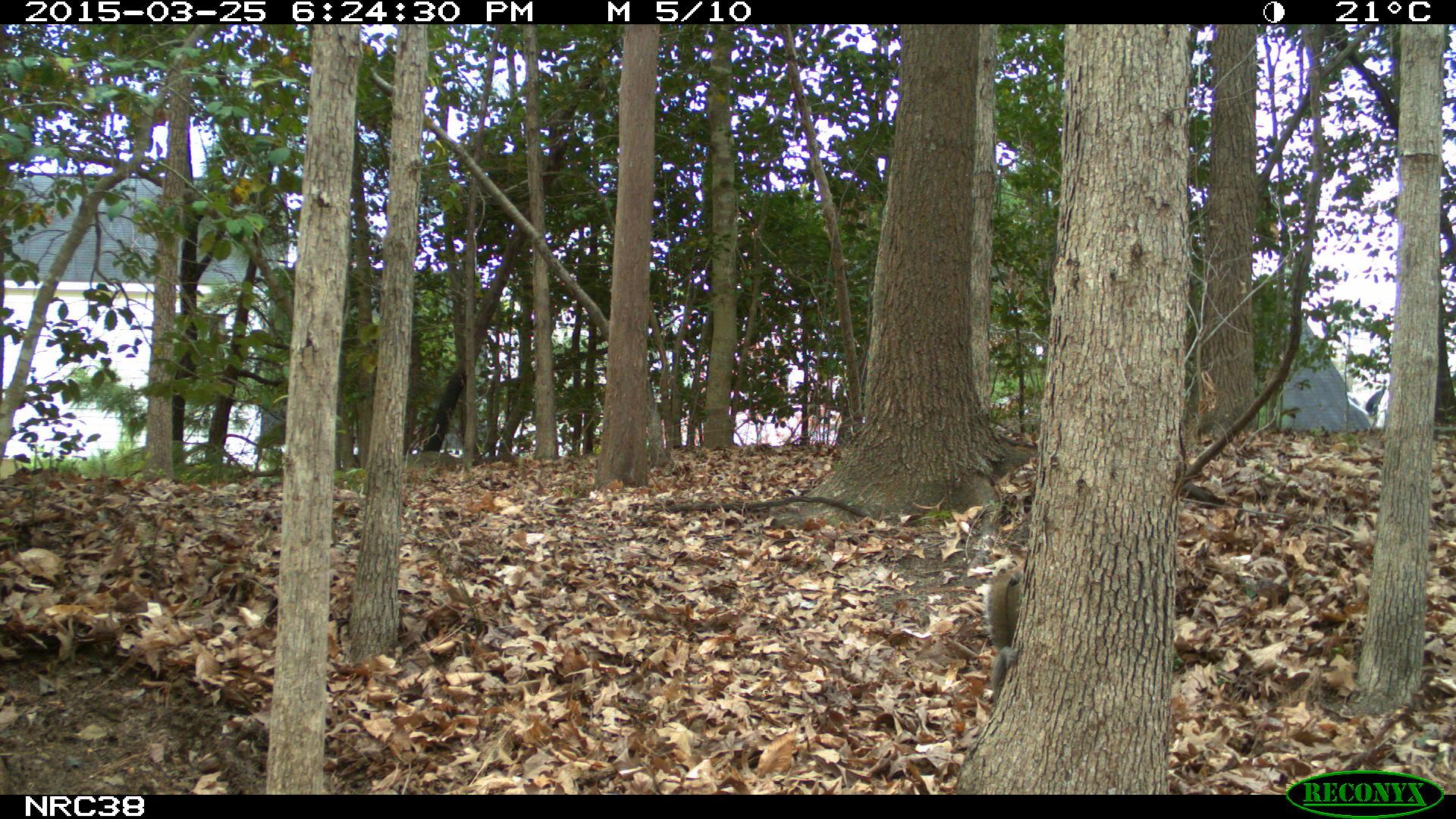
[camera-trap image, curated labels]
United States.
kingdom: Animalia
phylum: Chordata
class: Mammalia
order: Rodentia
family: Sciuridae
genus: Sciurus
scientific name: Sciurus carolinensis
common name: eastern gray squirrel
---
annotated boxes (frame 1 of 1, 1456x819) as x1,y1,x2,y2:
Eastern Gray Squirrel: 973,555,1030,707